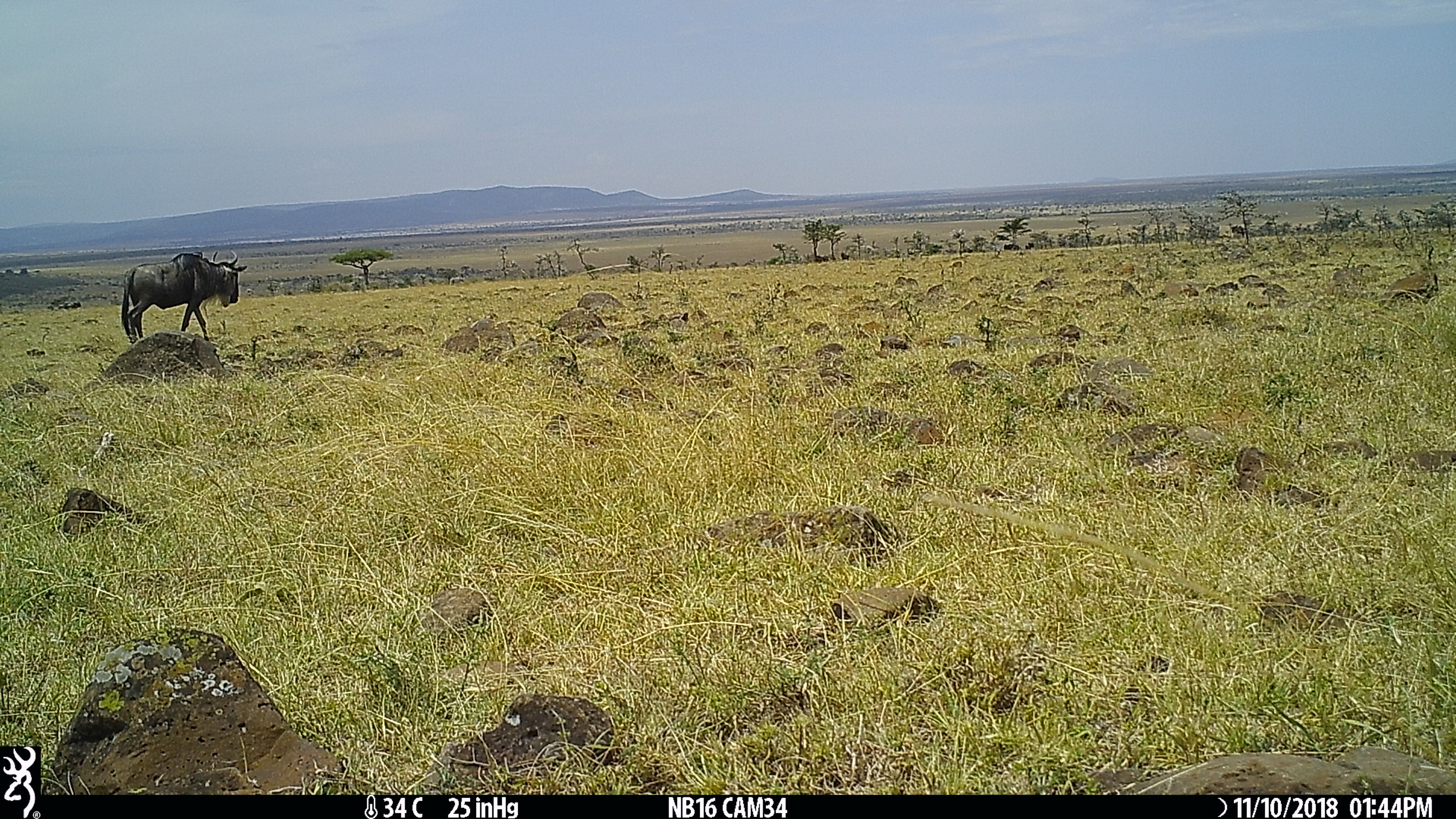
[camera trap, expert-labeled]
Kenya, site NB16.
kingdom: Animalia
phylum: Chordata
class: Mammalia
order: Artiodactyla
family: Bovidae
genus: Connochaetes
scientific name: Connochaetes taurinus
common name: blue wildebeest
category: wildebeest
Wildebeest (blue wildebeest) (Connochaetes taurinus).